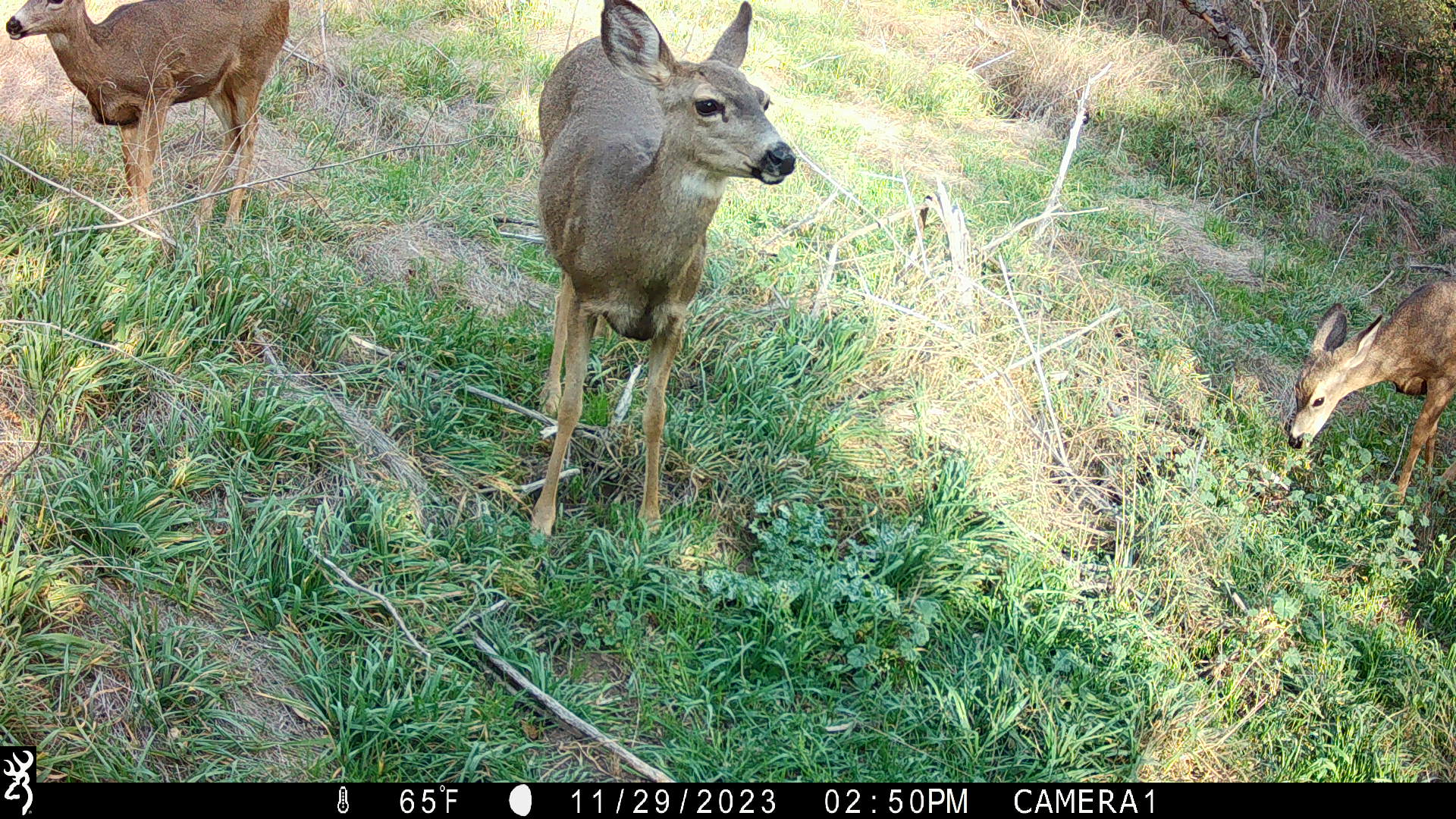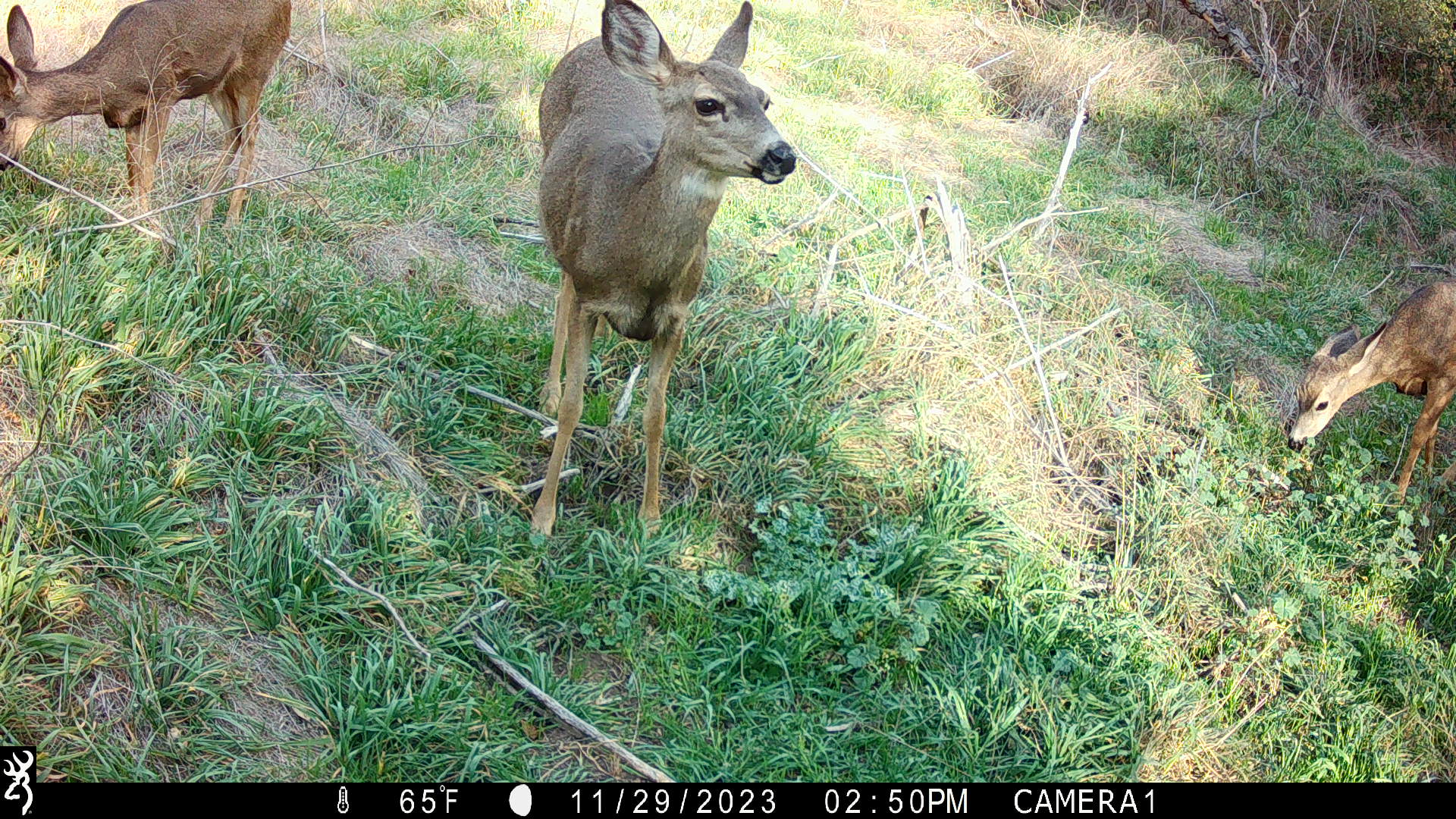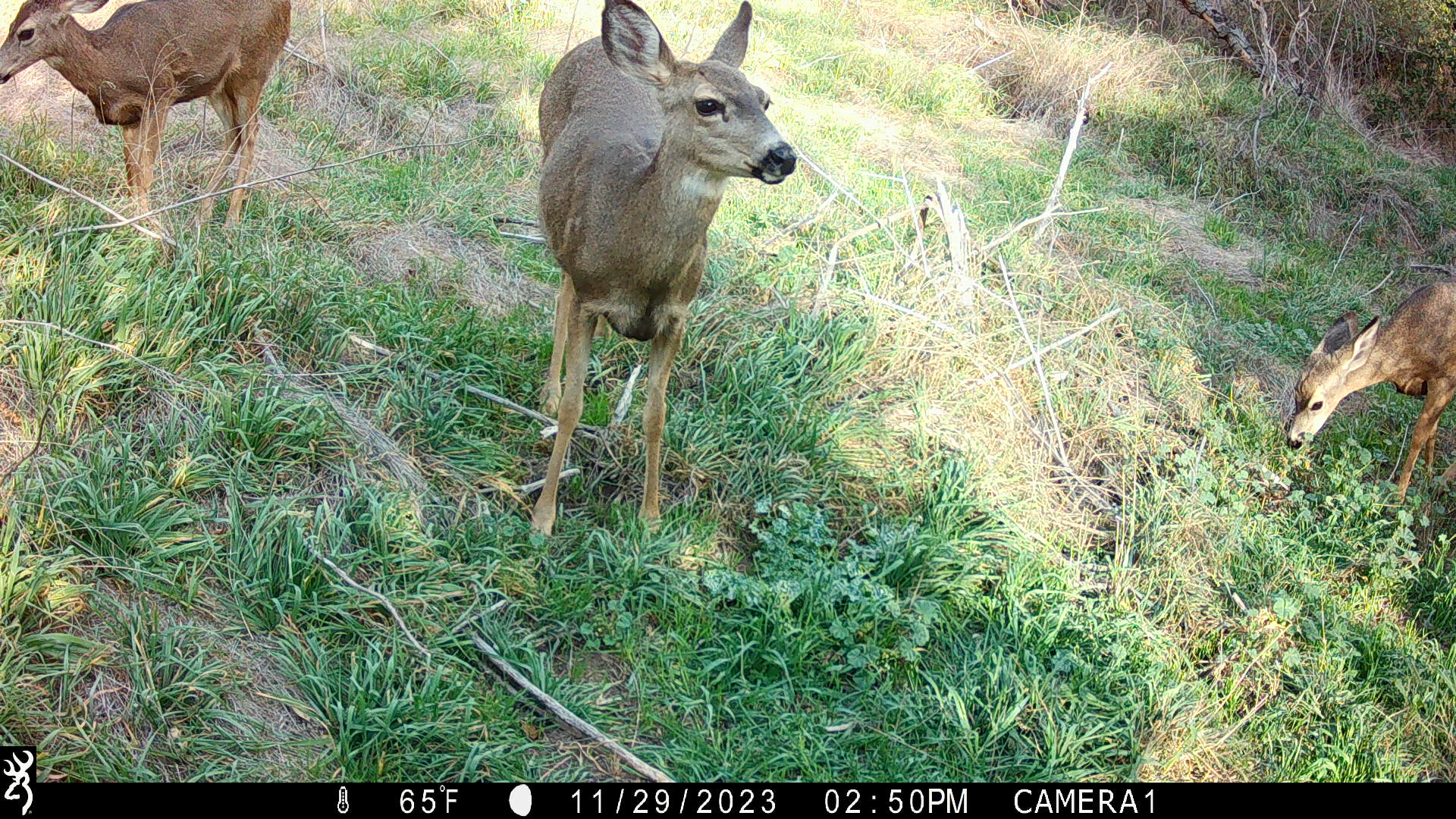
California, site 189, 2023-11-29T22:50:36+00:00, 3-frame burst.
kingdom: Animalia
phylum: Chordata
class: Mammalia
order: Artiodactyla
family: Cervidae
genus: Odocoileus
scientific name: Odocoileus hemionus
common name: mule deer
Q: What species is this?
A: Mule deer (Odocoileus hemionus).